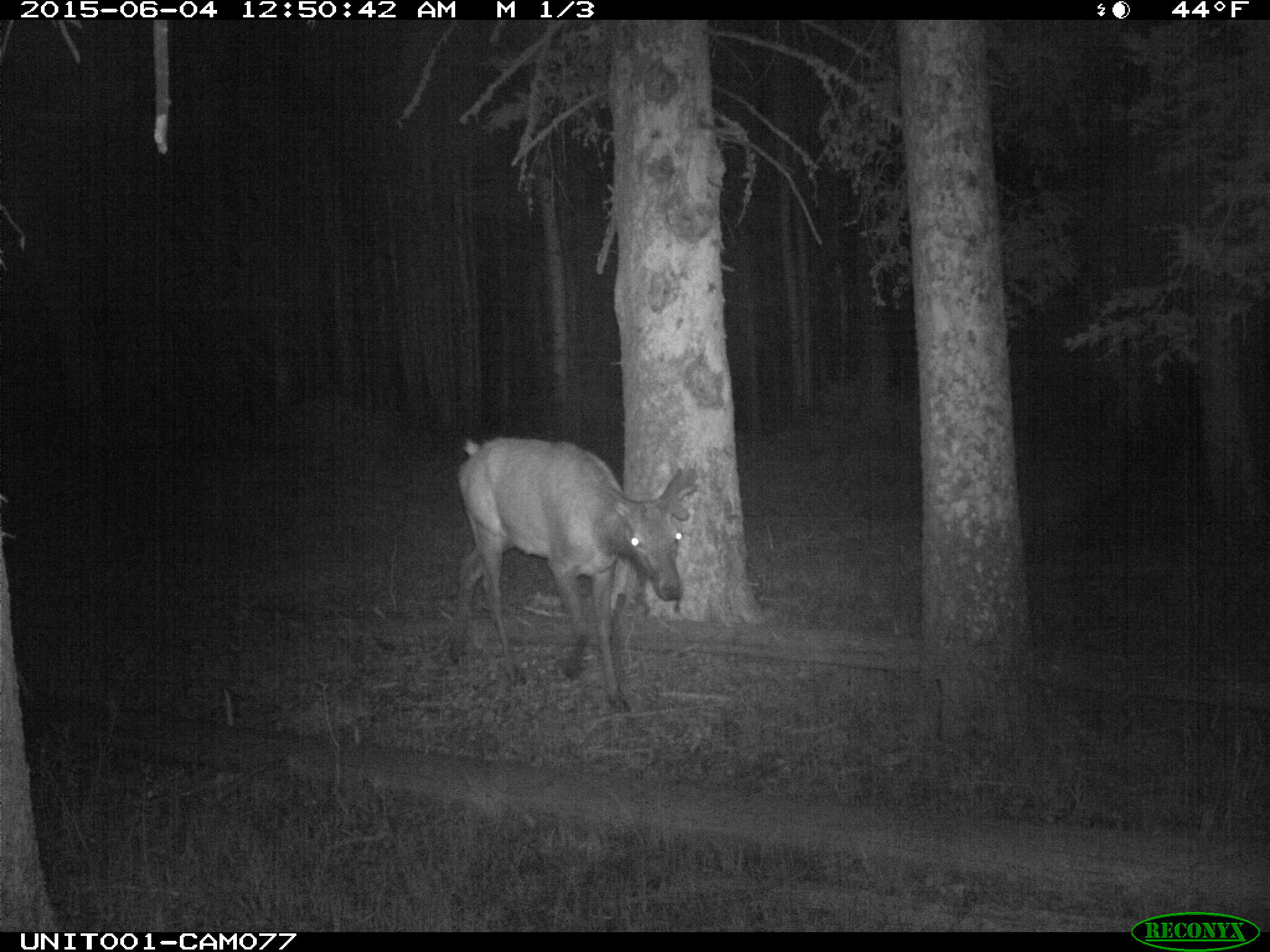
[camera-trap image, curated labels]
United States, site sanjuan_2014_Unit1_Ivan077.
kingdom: Animalia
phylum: Chordata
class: Mammalia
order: Artiodactyla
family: Cervidae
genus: Cervus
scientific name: Cervus elaphus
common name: red deer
Cervus elaphus (red deer).